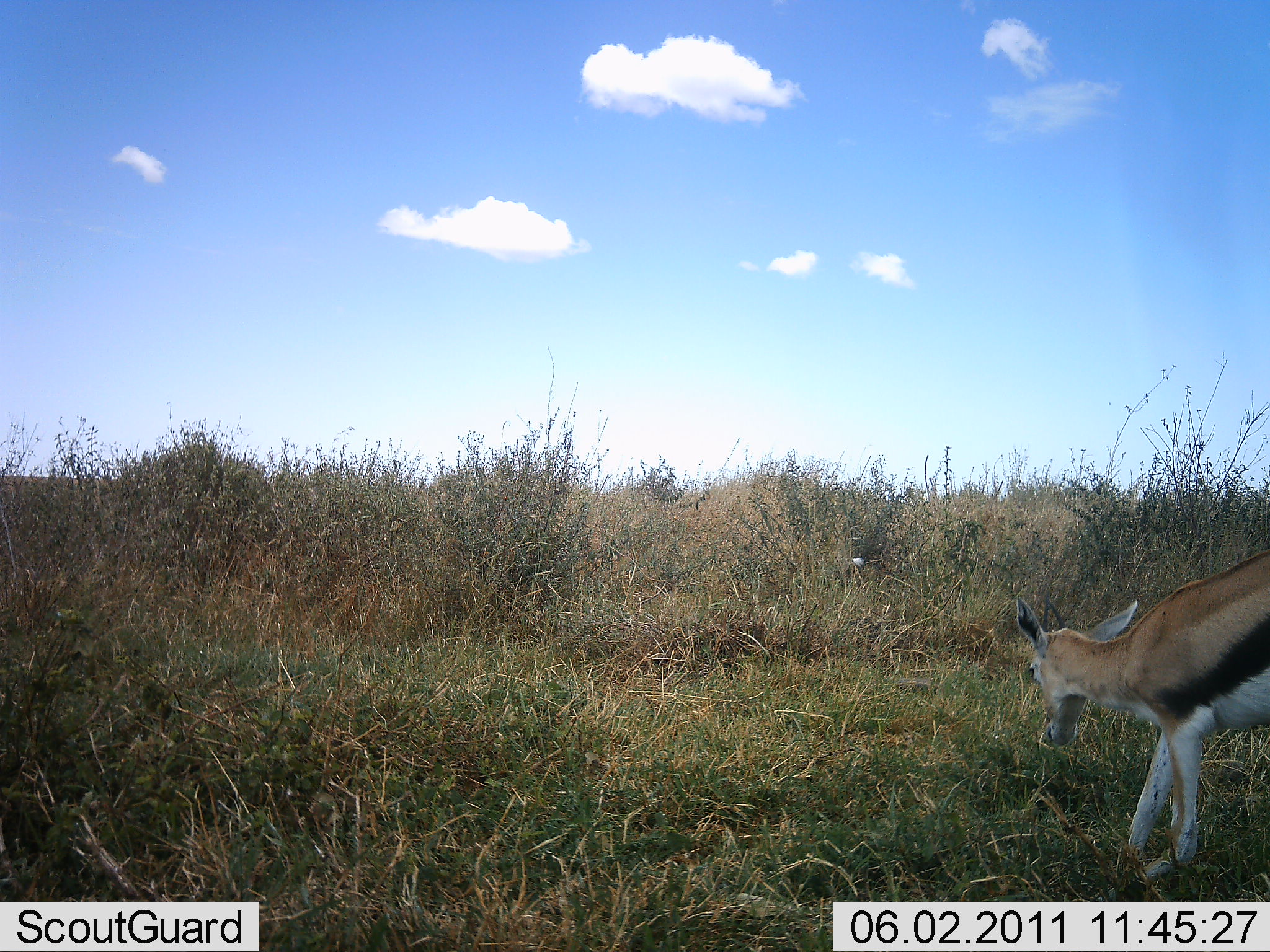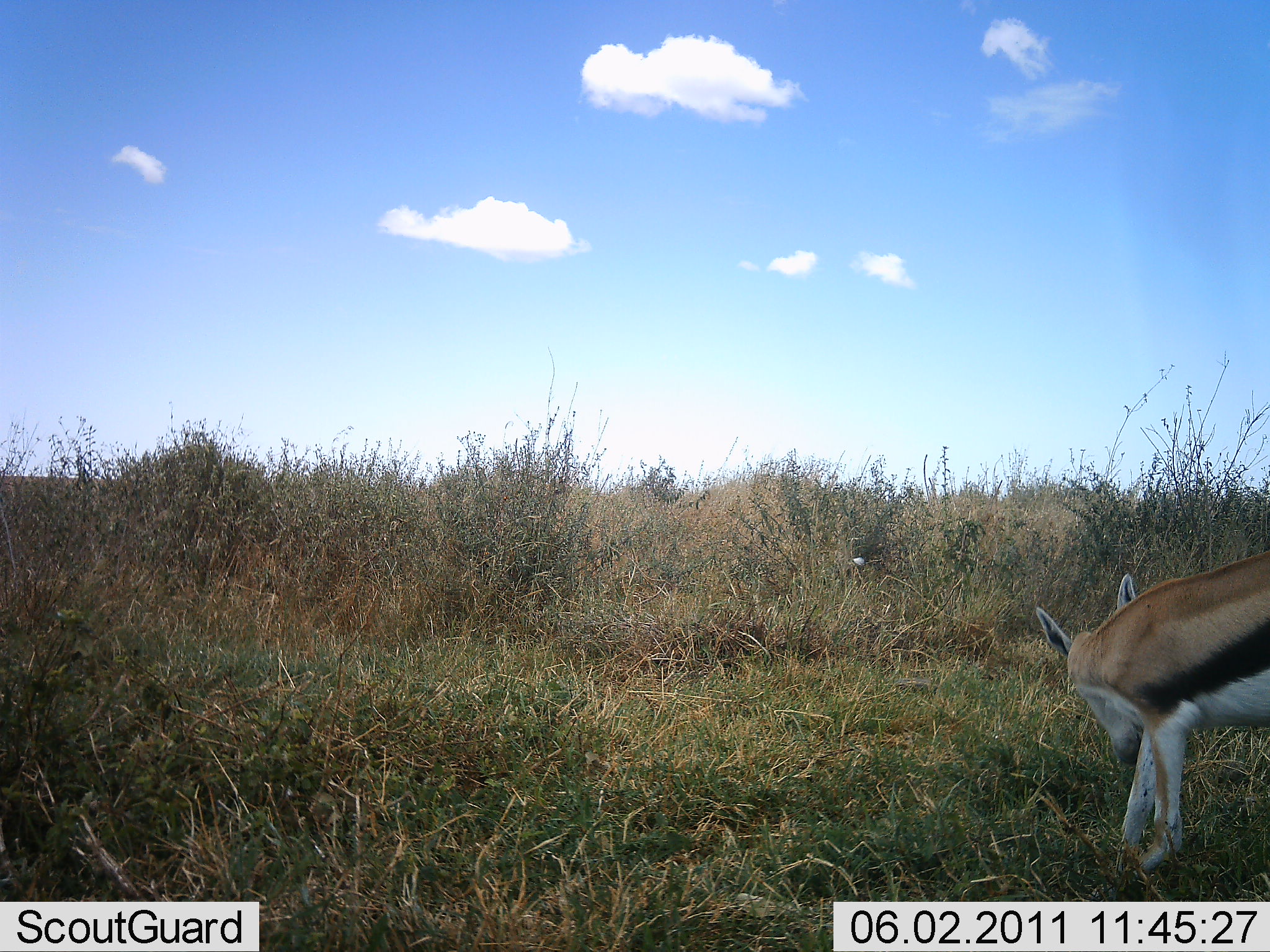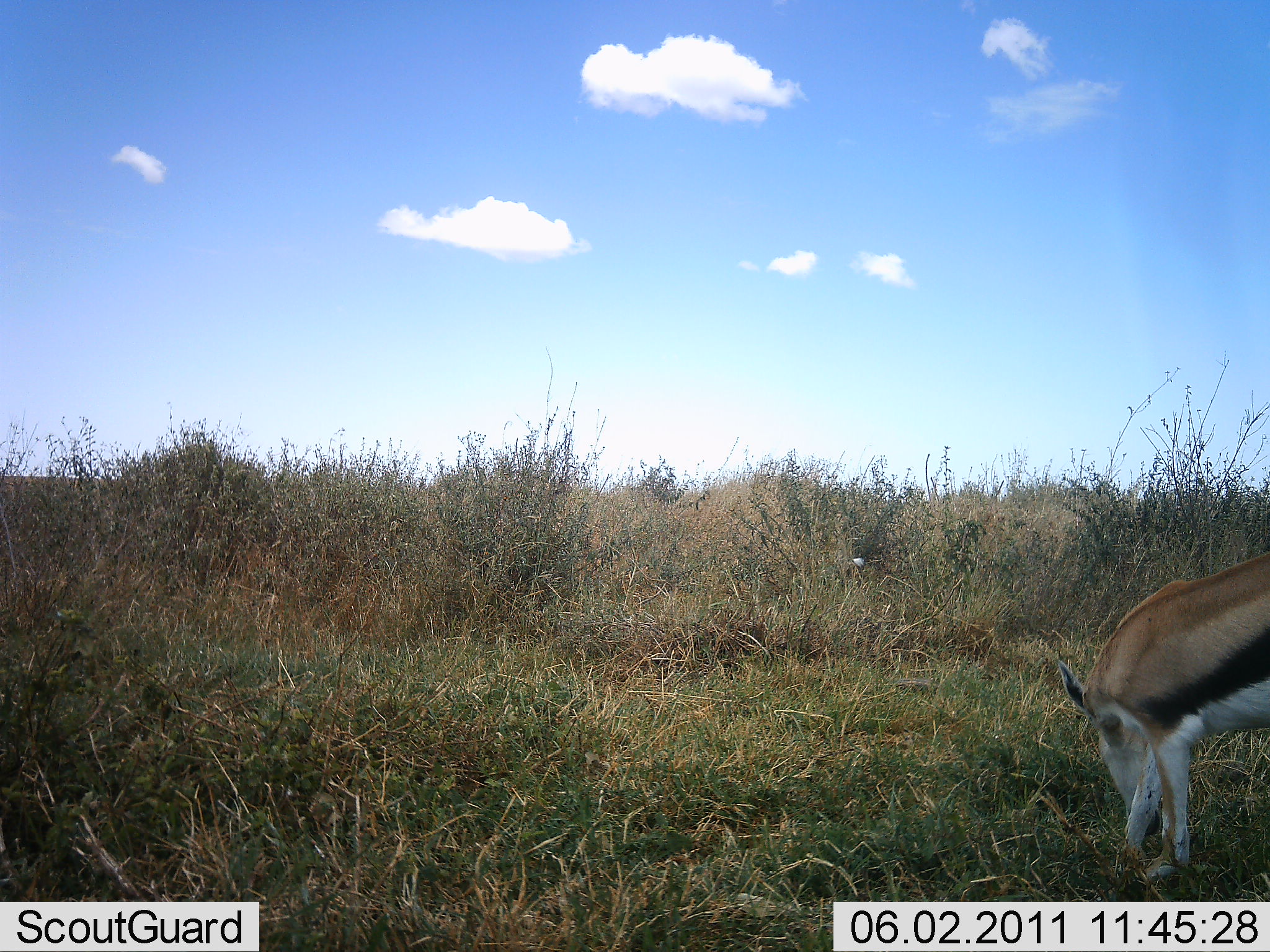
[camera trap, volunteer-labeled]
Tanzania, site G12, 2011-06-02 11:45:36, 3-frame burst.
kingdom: Animalia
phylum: Chordata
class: Mammalia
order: Artiodactyla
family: Bovidae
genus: Eudorcas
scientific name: Eudorcas thomsonii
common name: thomson's gazelle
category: gazellethomsons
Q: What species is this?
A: Gazellethomsons (thomson's gazelle) (Eudorcas thomsonii).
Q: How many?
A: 1.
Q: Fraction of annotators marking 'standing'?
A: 42%.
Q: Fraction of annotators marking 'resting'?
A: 0%.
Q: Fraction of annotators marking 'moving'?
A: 17%.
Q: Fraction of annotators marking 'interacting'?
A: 0%.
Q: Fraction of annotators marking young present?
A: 0%.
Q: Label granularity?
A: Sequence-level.